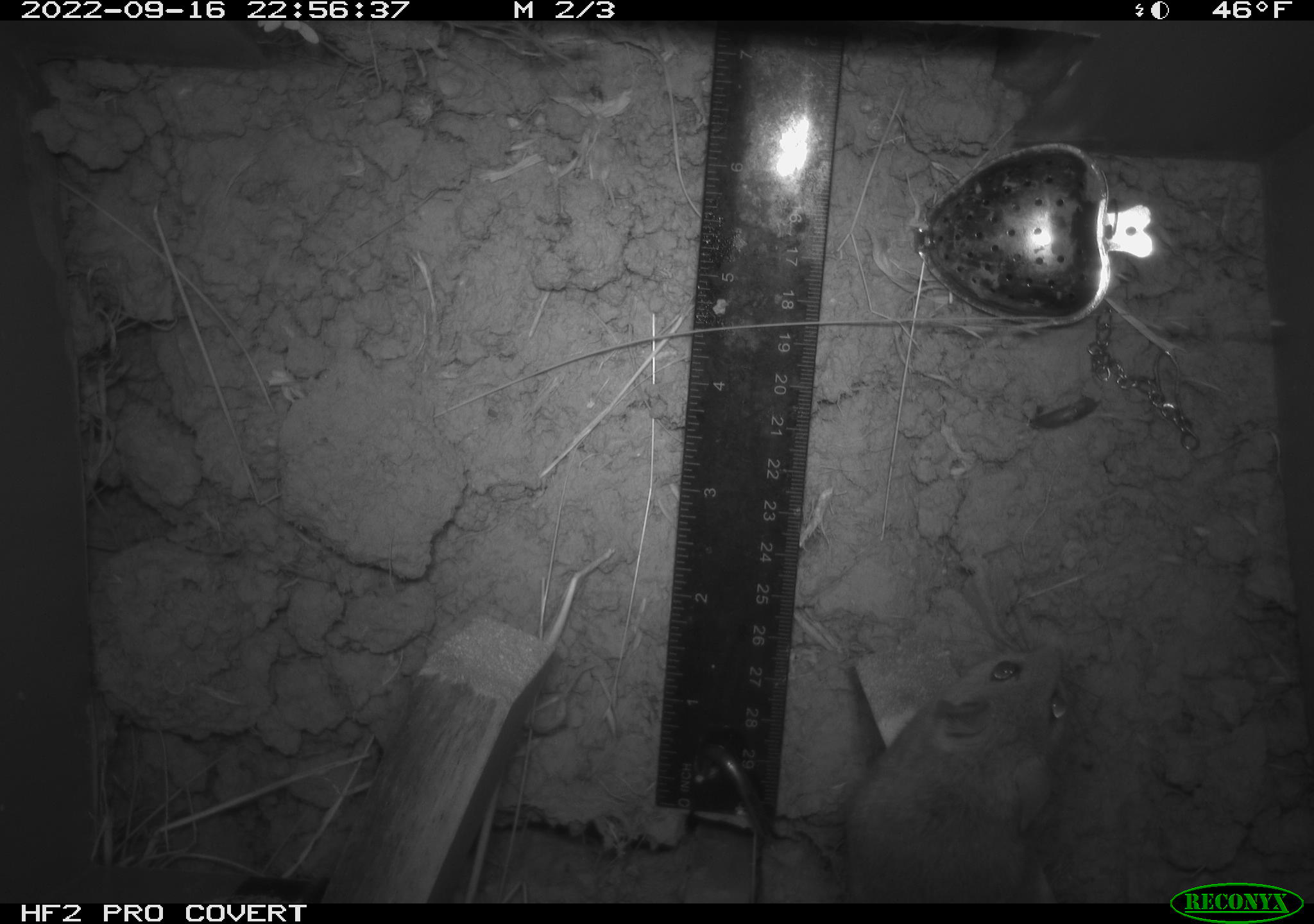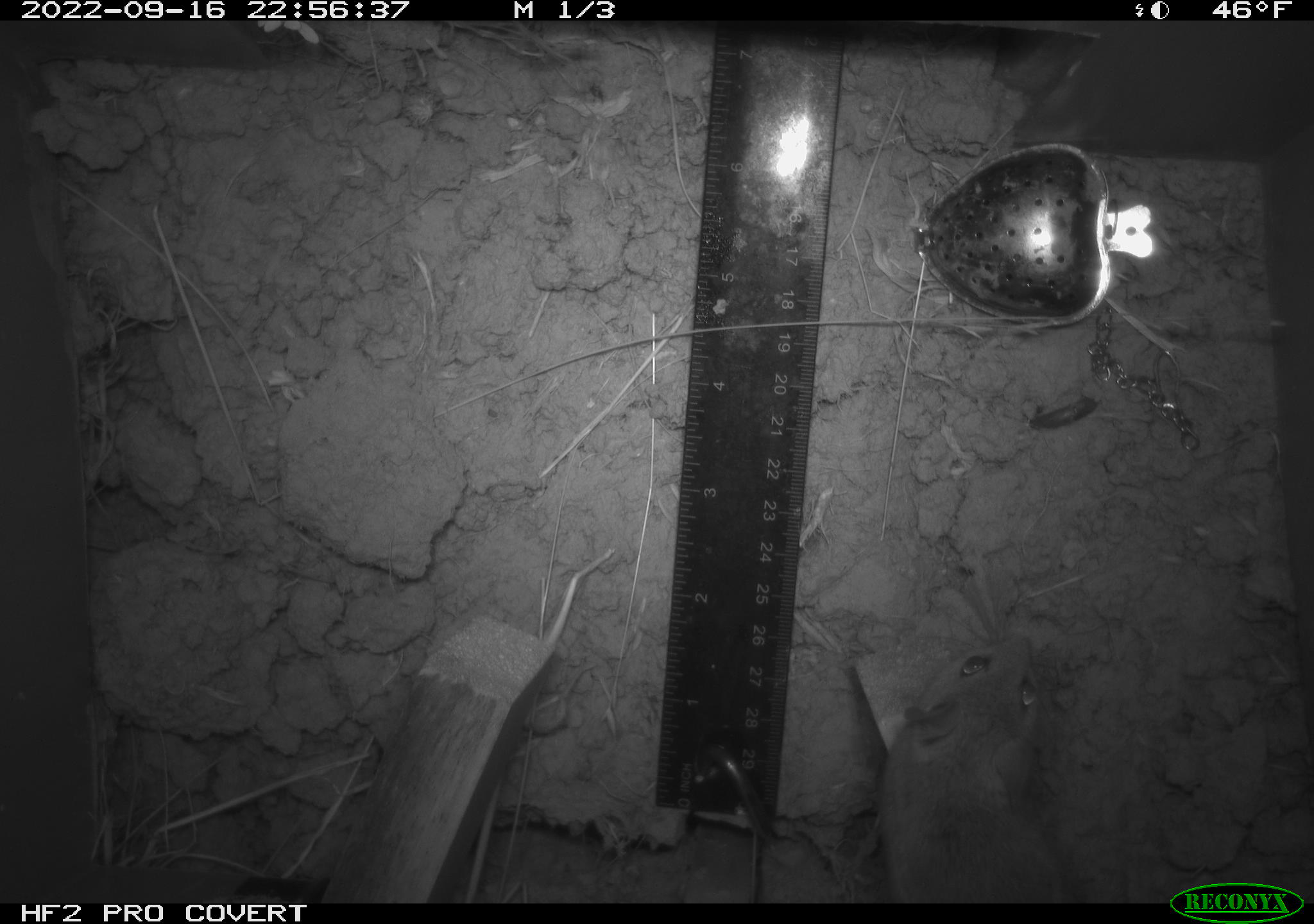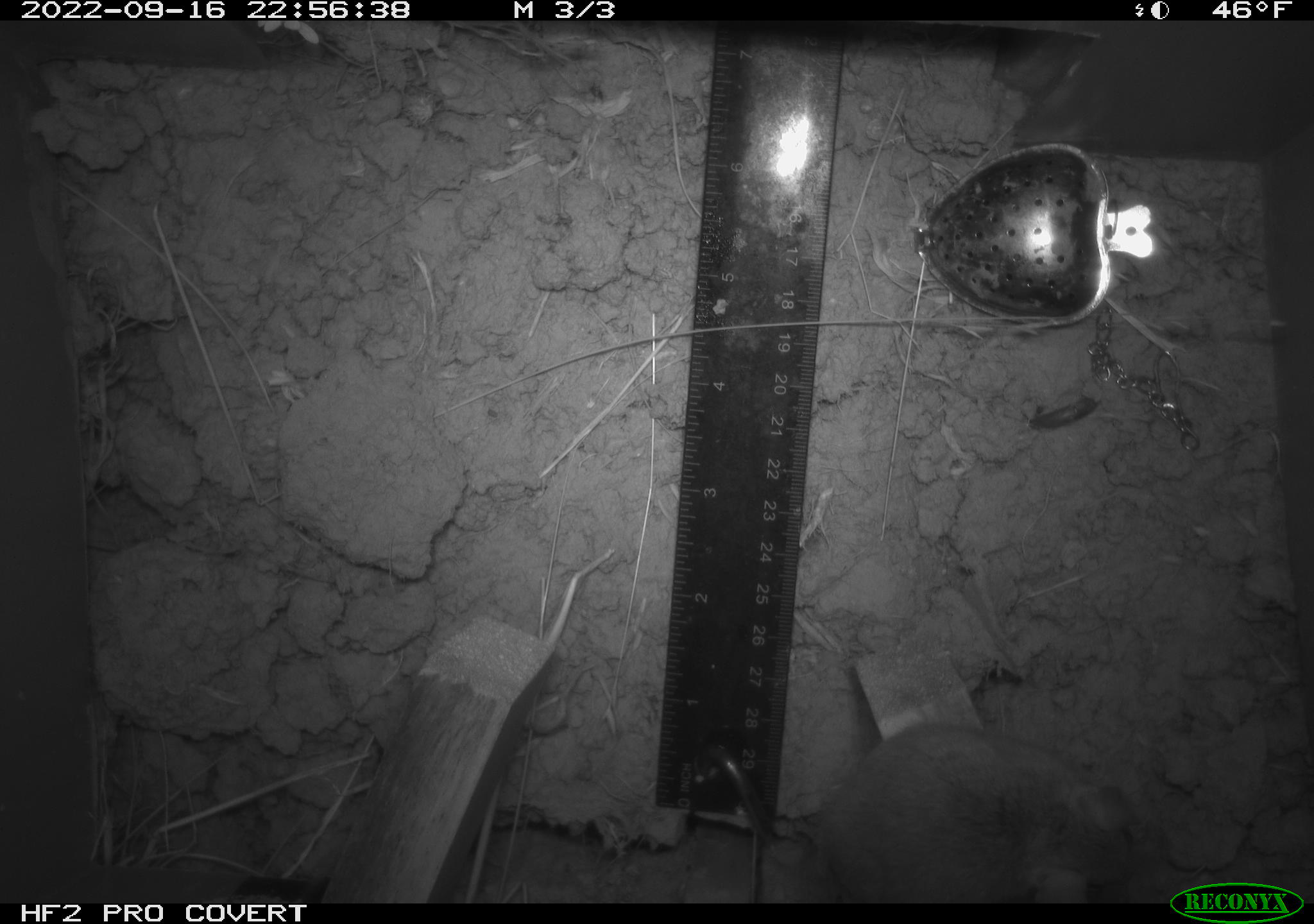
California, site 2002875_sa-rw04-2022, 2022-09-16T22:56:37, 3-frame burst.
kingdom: Animalia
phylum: Chordata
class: Mammalia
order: Rodentia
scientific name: Rodentia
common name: mouse species